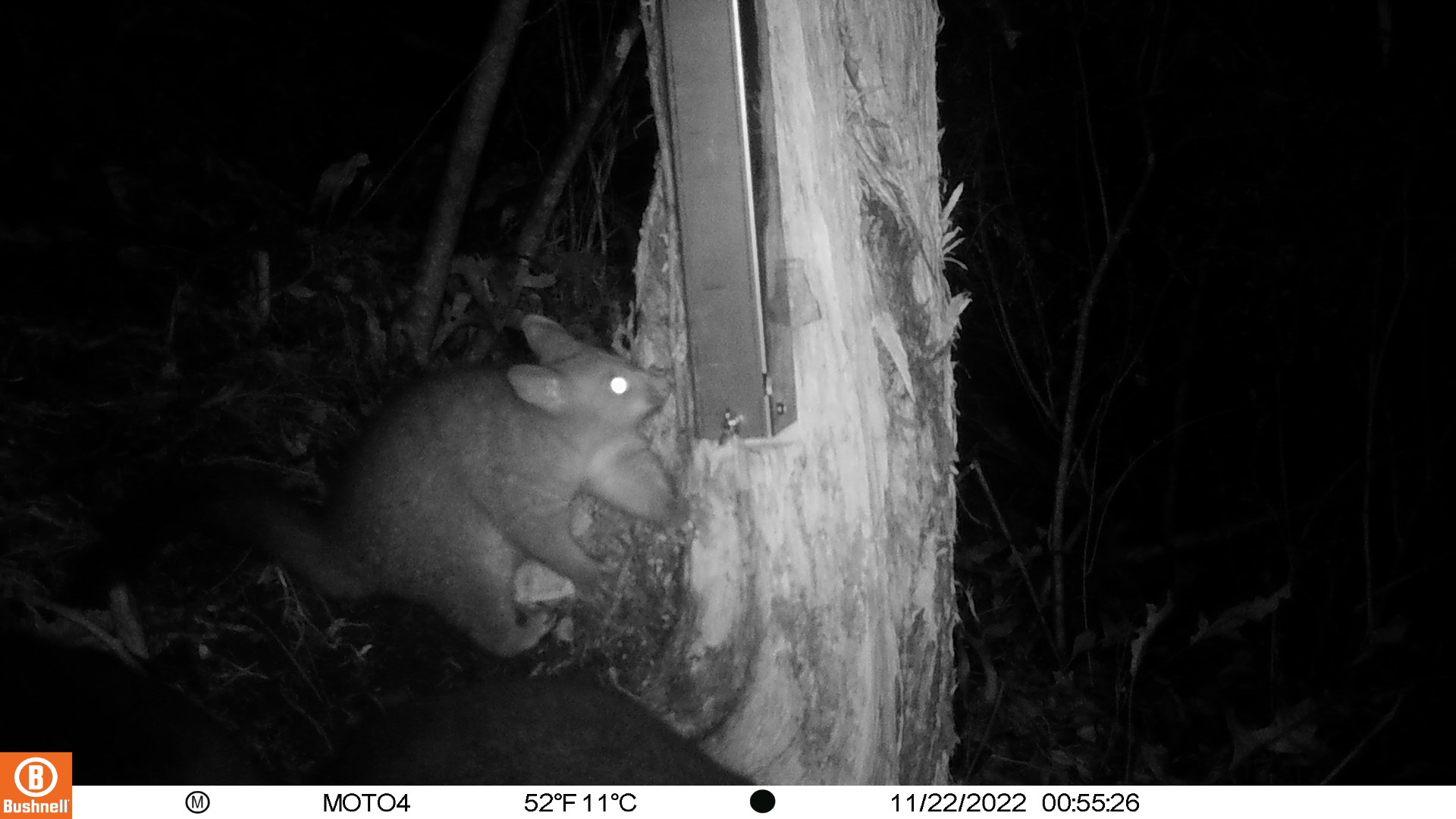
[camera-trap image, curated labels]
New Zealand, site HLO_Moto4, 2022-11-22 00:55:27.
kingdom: Animalia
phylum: Chordata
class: Mammalia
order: Diprotodontia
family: Phalangeridae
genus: Trichosurus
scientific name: Trichosurus vulpecula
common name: common brushtail possum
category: possum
Possum (common brushtail possum) (Trichosurus vulpecula).